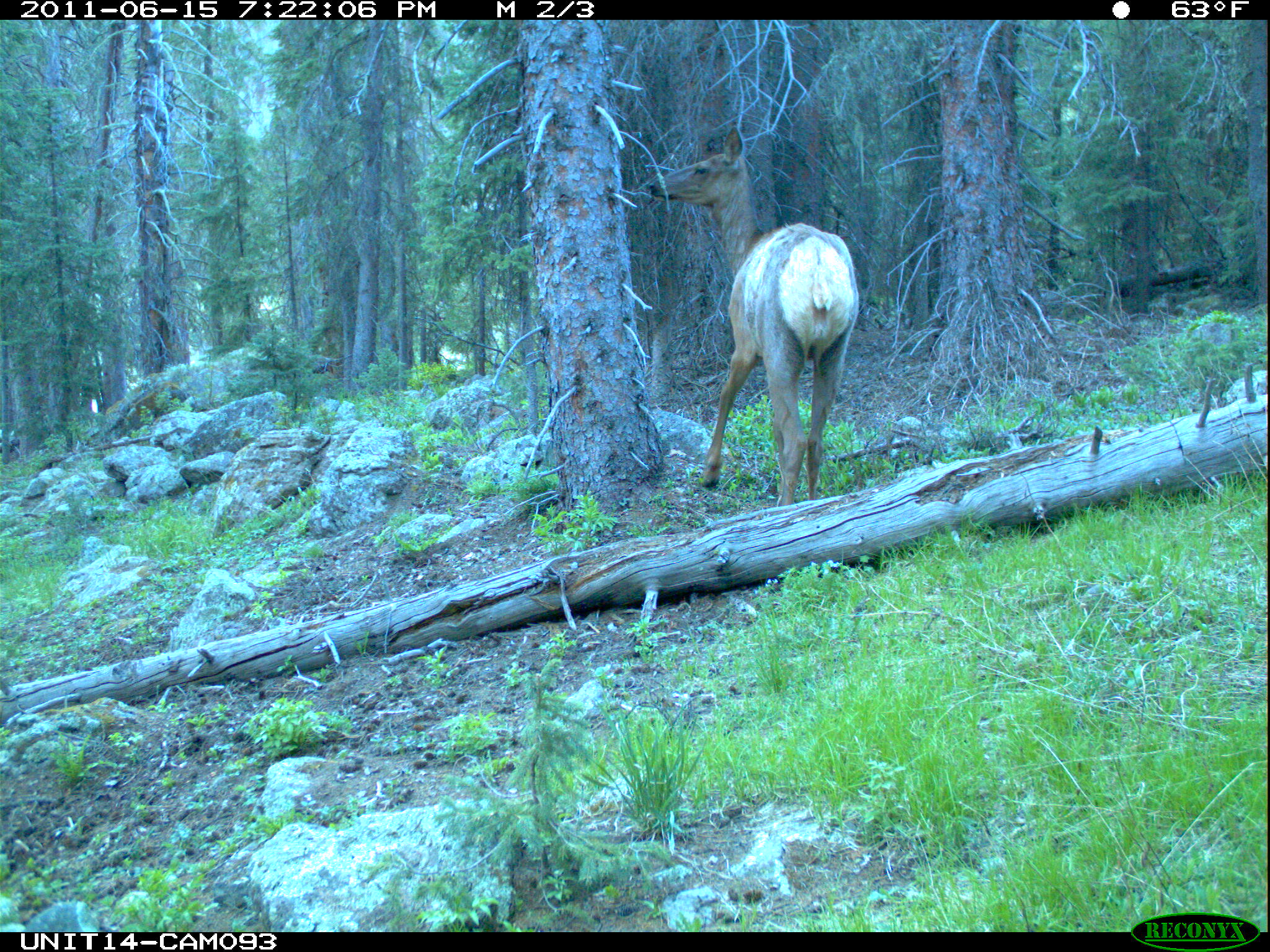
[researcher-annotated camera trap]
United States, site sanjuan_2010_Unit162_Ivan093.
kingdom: Animalia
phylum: Chordata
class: Mammalia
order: Artiodactyla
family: Cervidae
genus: Cervus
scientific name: Cervus elaphus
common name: red deer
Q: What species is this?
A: Cervus elaphus (red deer).